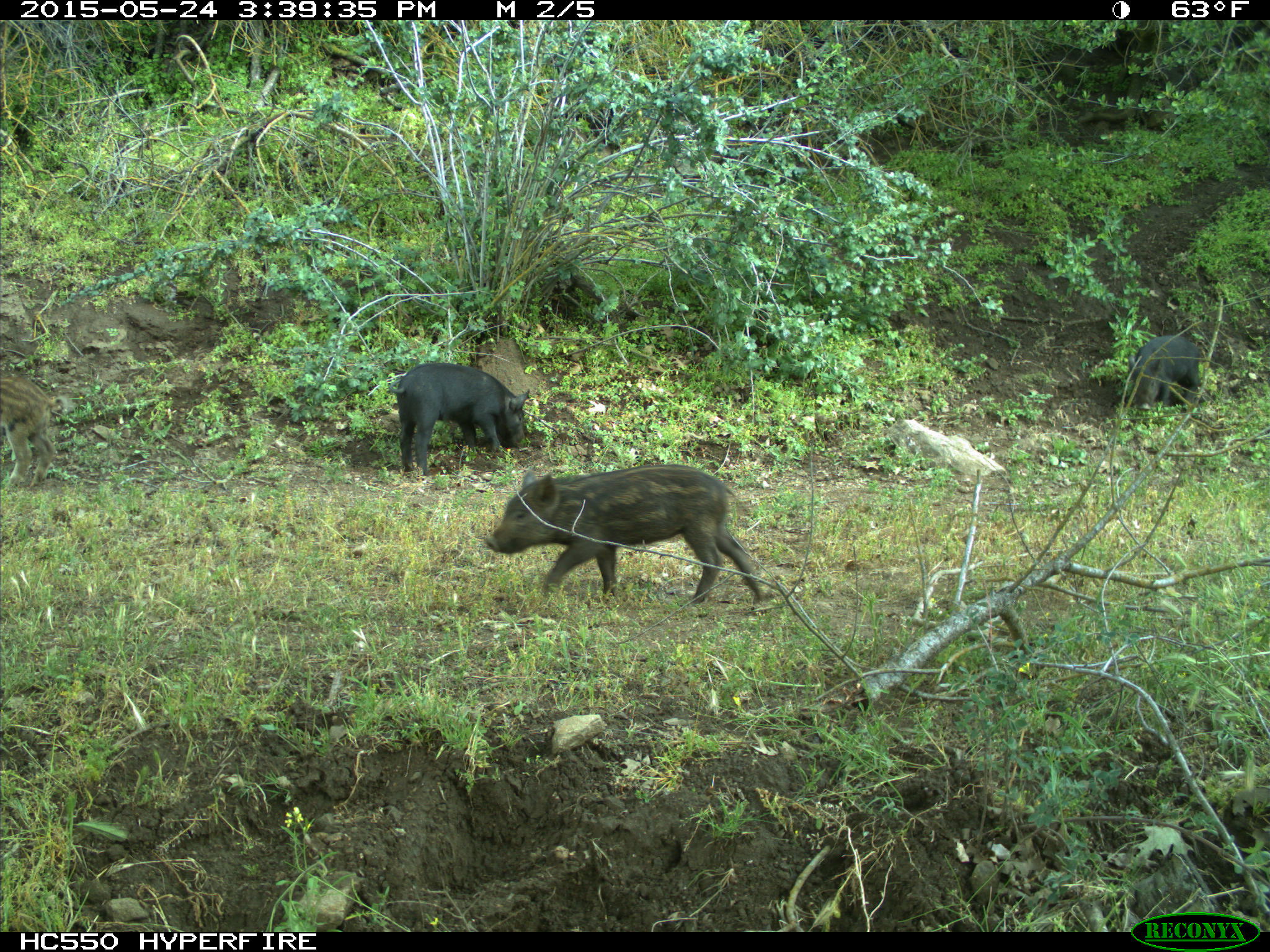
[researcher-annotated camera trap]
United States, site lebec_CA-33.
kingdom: Animalia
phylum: Chordata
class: Mammalia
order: Artiodactyla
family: Suidae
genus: Sus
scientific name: Sus scrofa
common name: wild boar